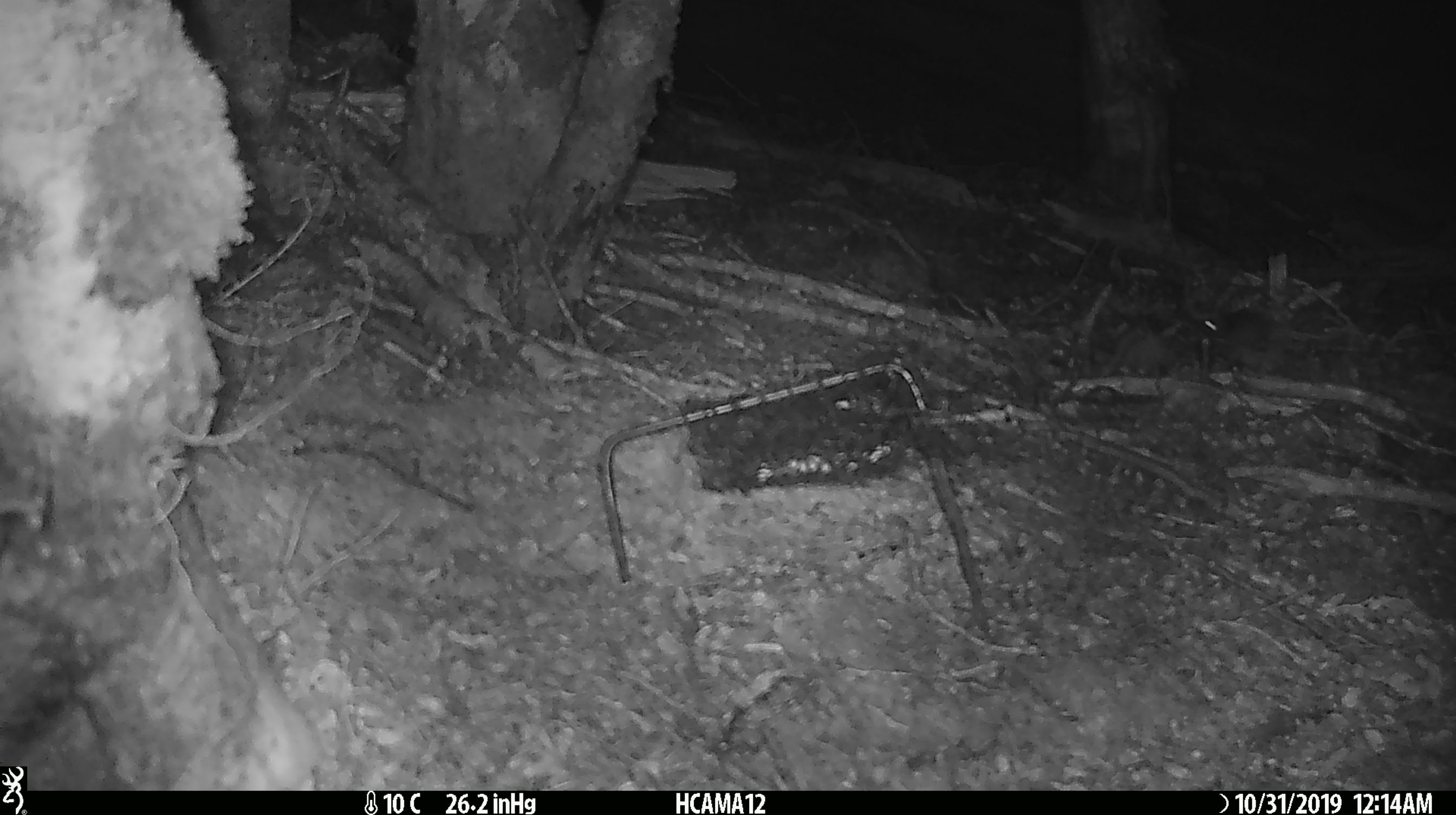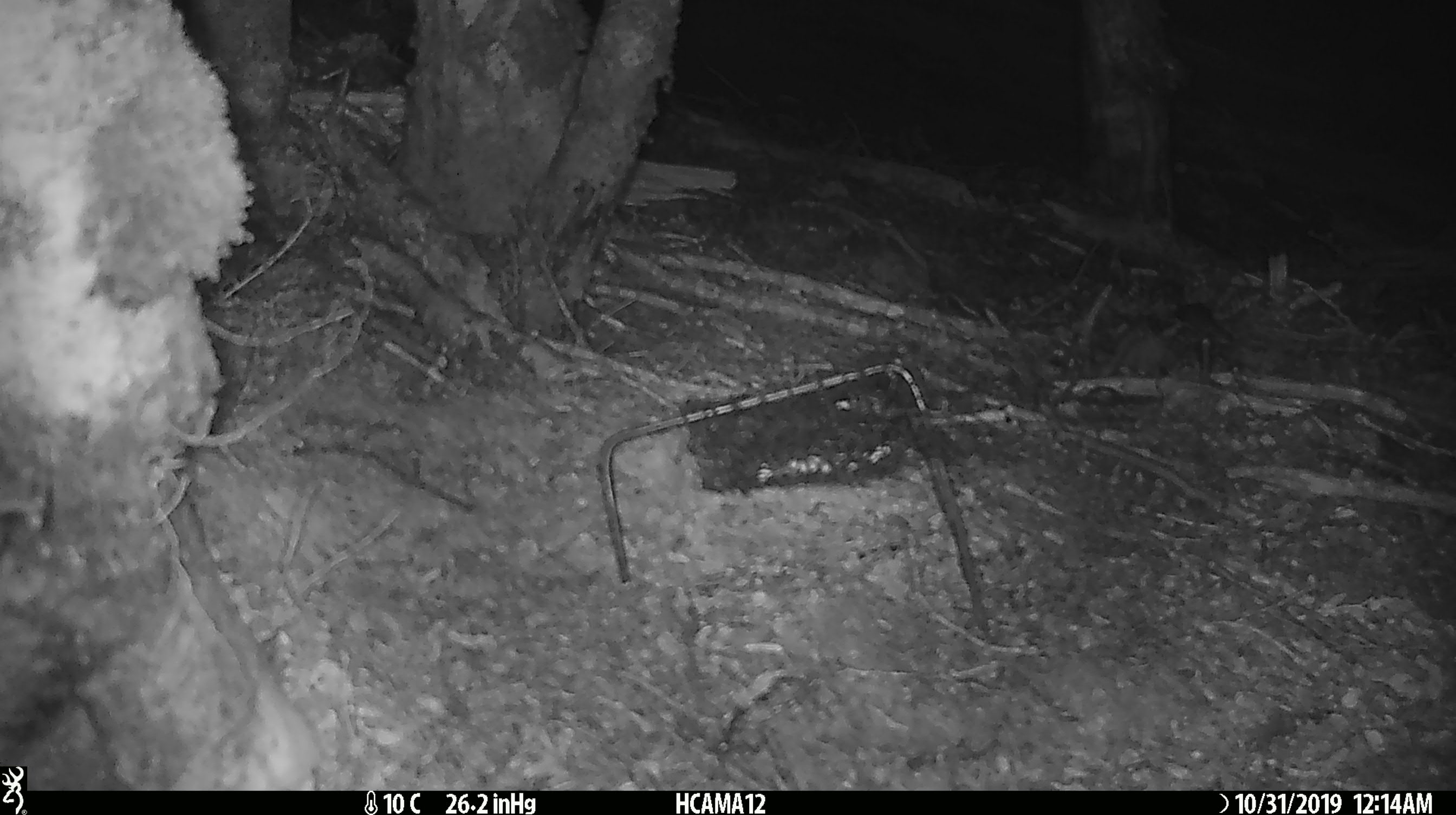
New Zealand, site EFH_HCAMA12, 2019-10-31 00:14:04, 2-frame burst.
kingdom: Animalia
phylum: Chordata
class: Mammalia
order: Rodentia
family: Muridae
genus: Mus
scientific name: Mus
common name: mouse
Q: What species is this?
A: Mouse (Mus).